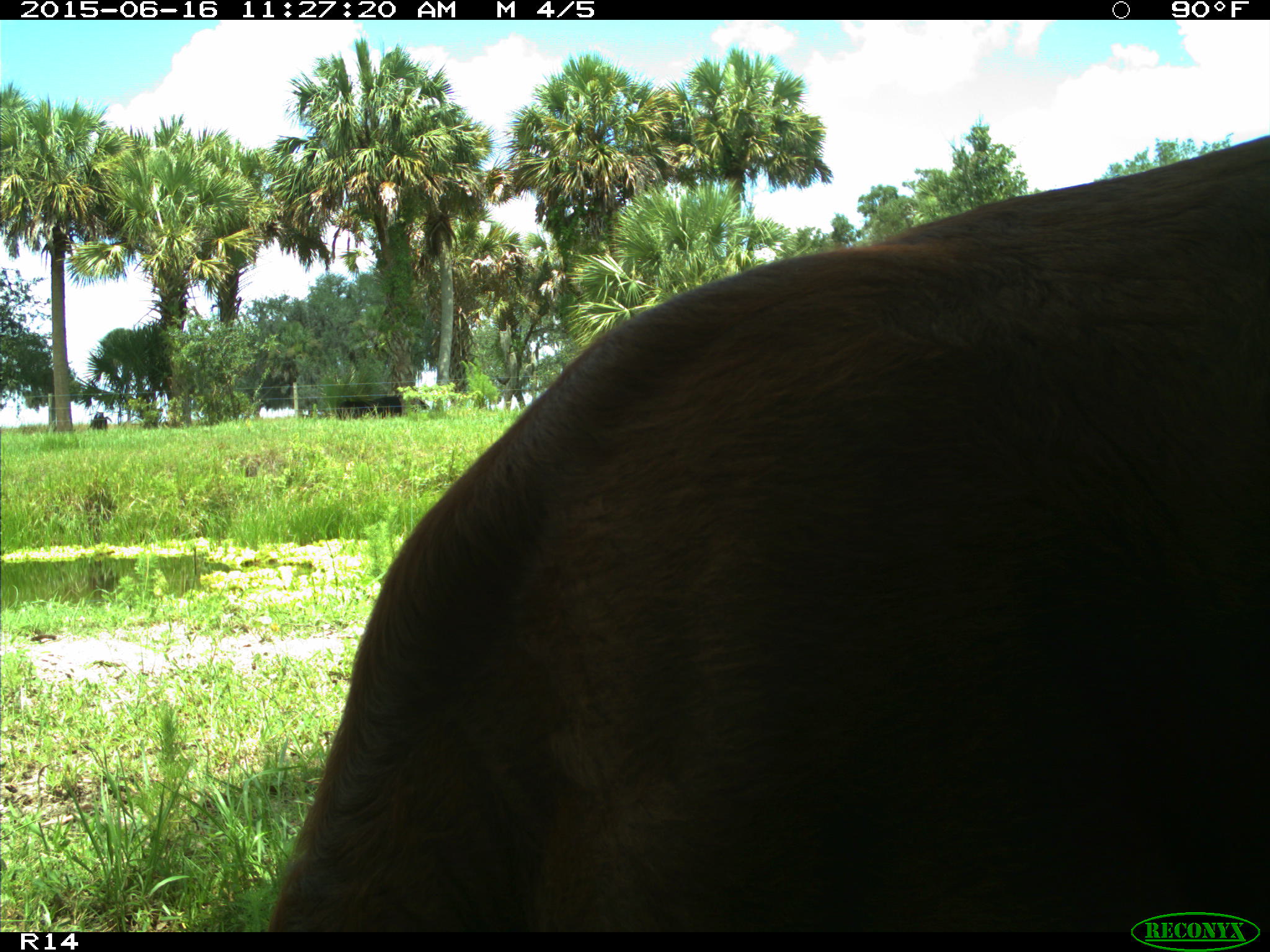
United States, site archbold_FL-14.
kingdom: Animalia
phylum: Chordata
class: Mammalia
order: Artiodactyla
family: Bovidae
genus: Bos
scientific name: Bos taurus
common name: domestic cow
Bos taurus (domestic cow).